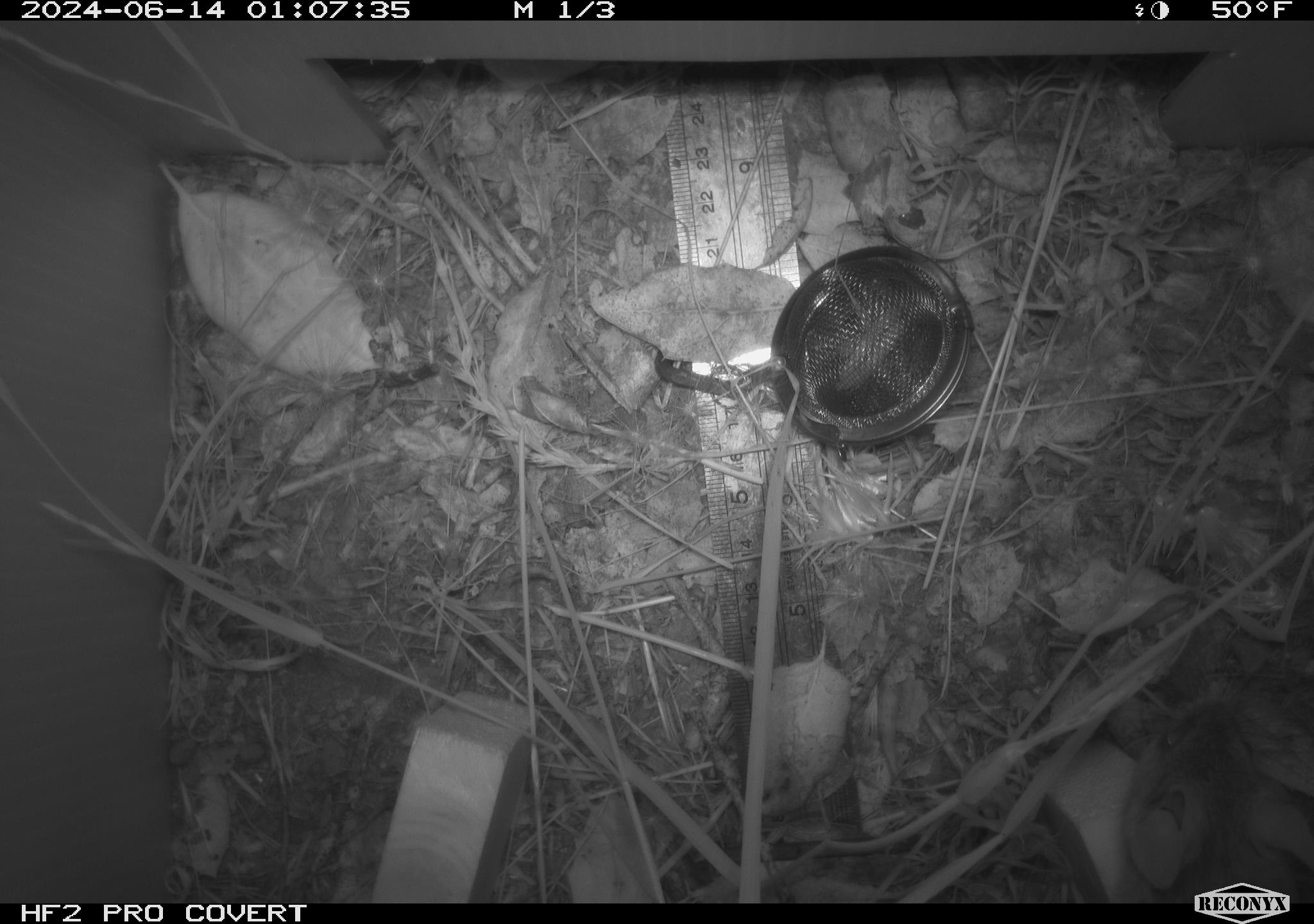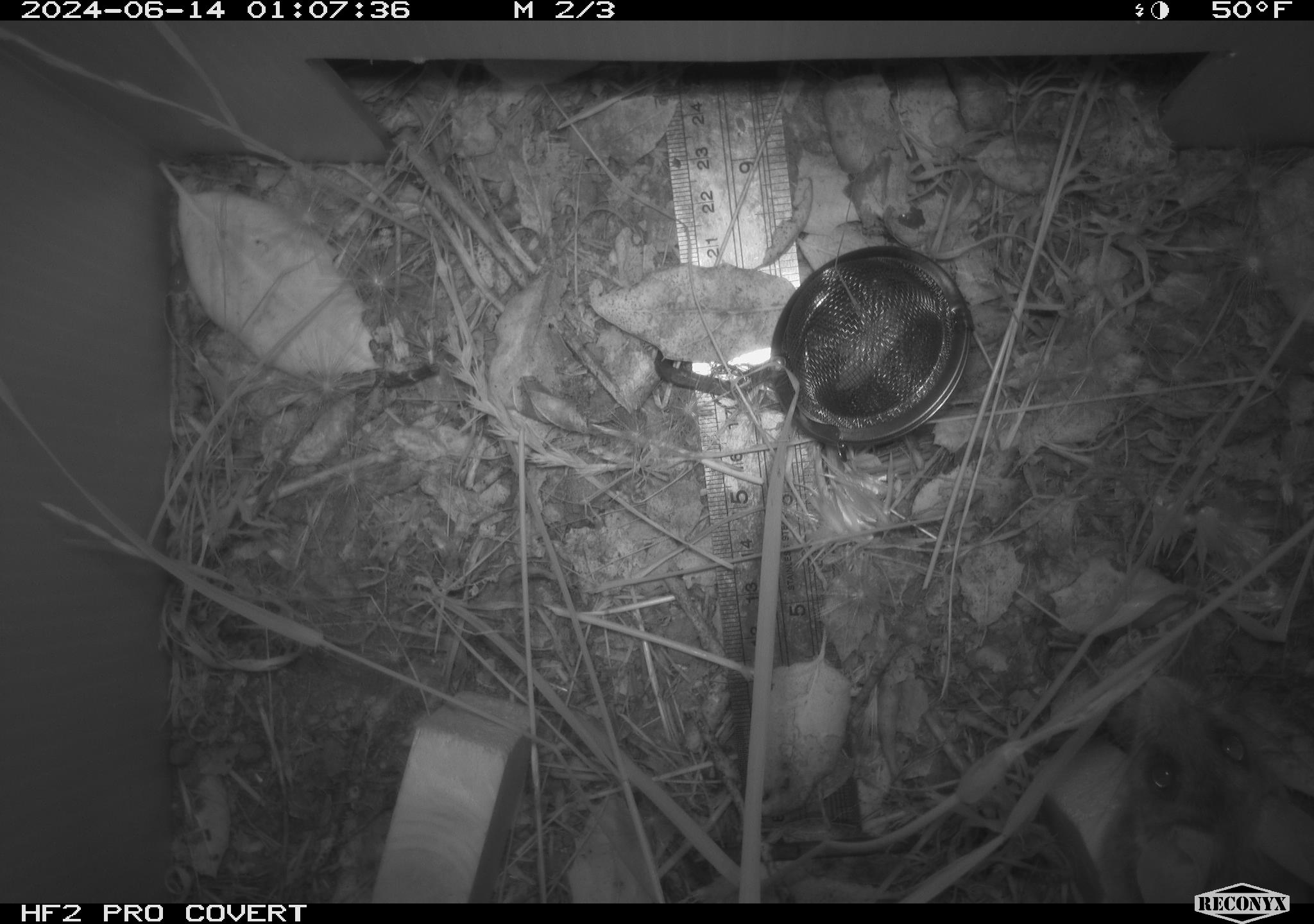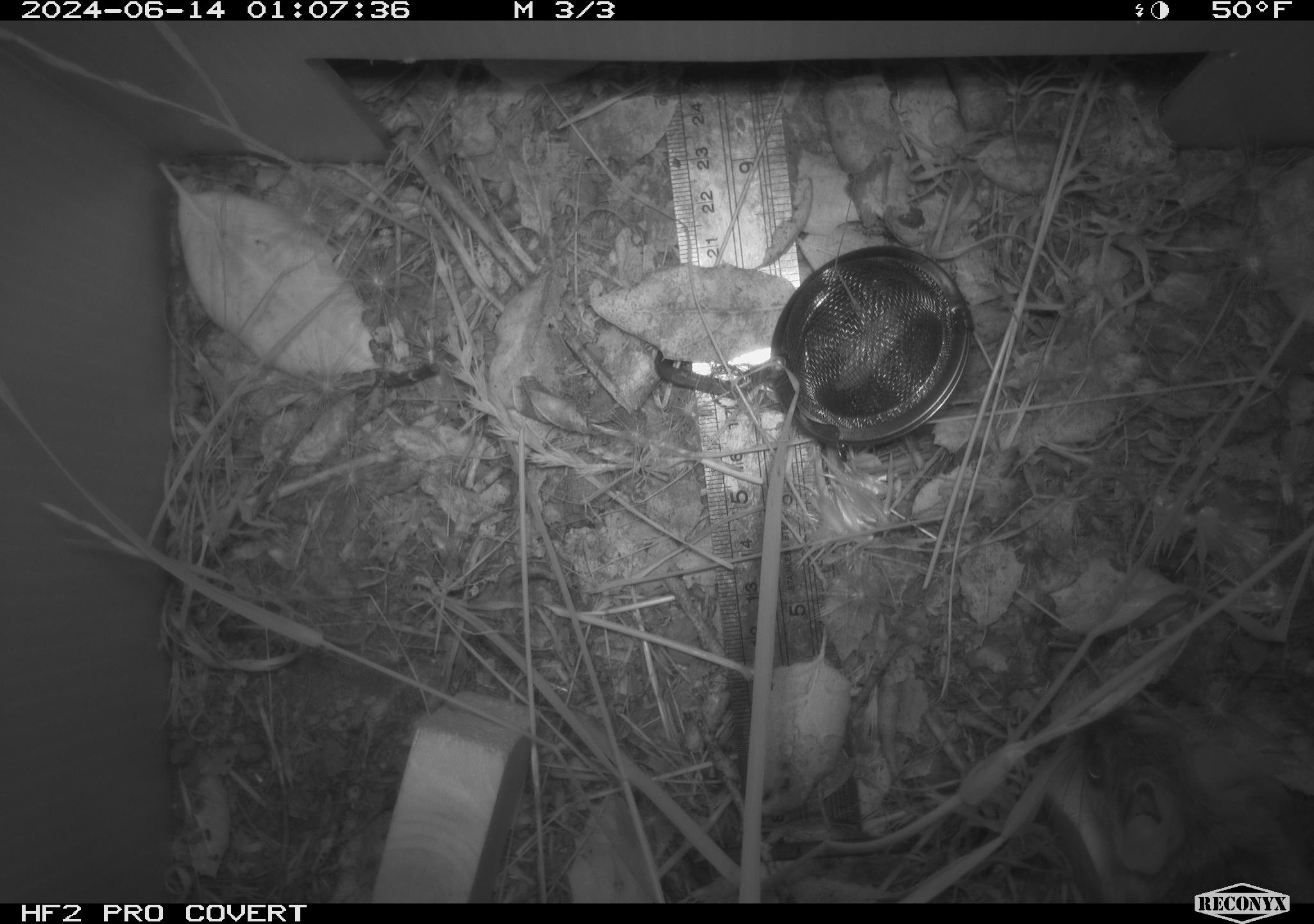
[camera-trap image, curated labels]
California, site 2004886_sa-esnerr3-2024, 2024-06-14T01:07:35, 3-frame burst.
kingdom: Animalia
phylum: Chordata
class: Mammalia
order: Rodentia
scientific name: Rodentia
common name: rodent